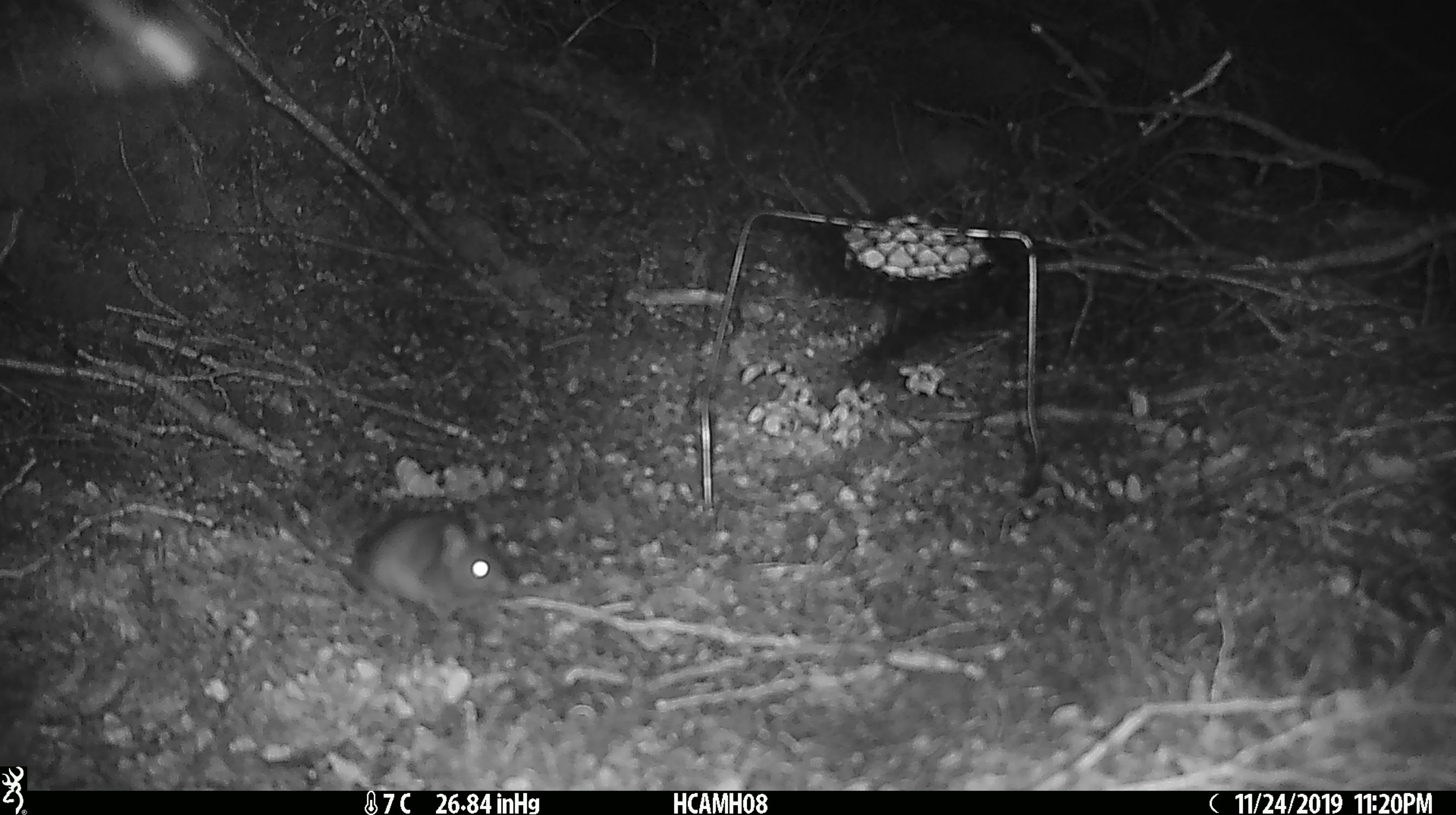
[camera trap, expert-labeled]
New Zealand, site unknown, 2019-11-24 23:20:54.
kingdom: Animalia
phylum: Chordata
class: Mammalia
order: Rodentia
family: Muridae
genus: Mus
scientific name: Mus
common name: mouse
Mouse (Mus).